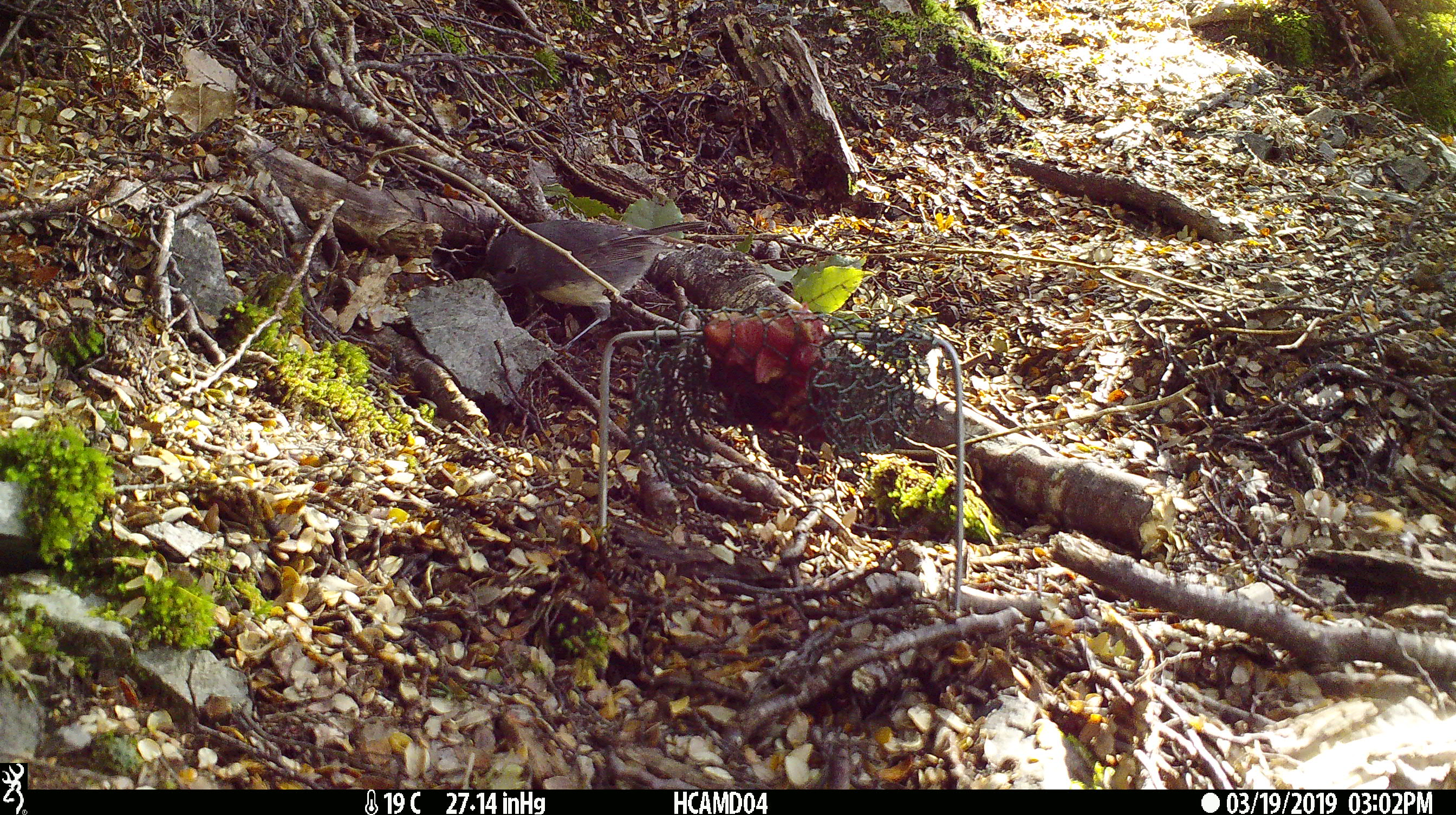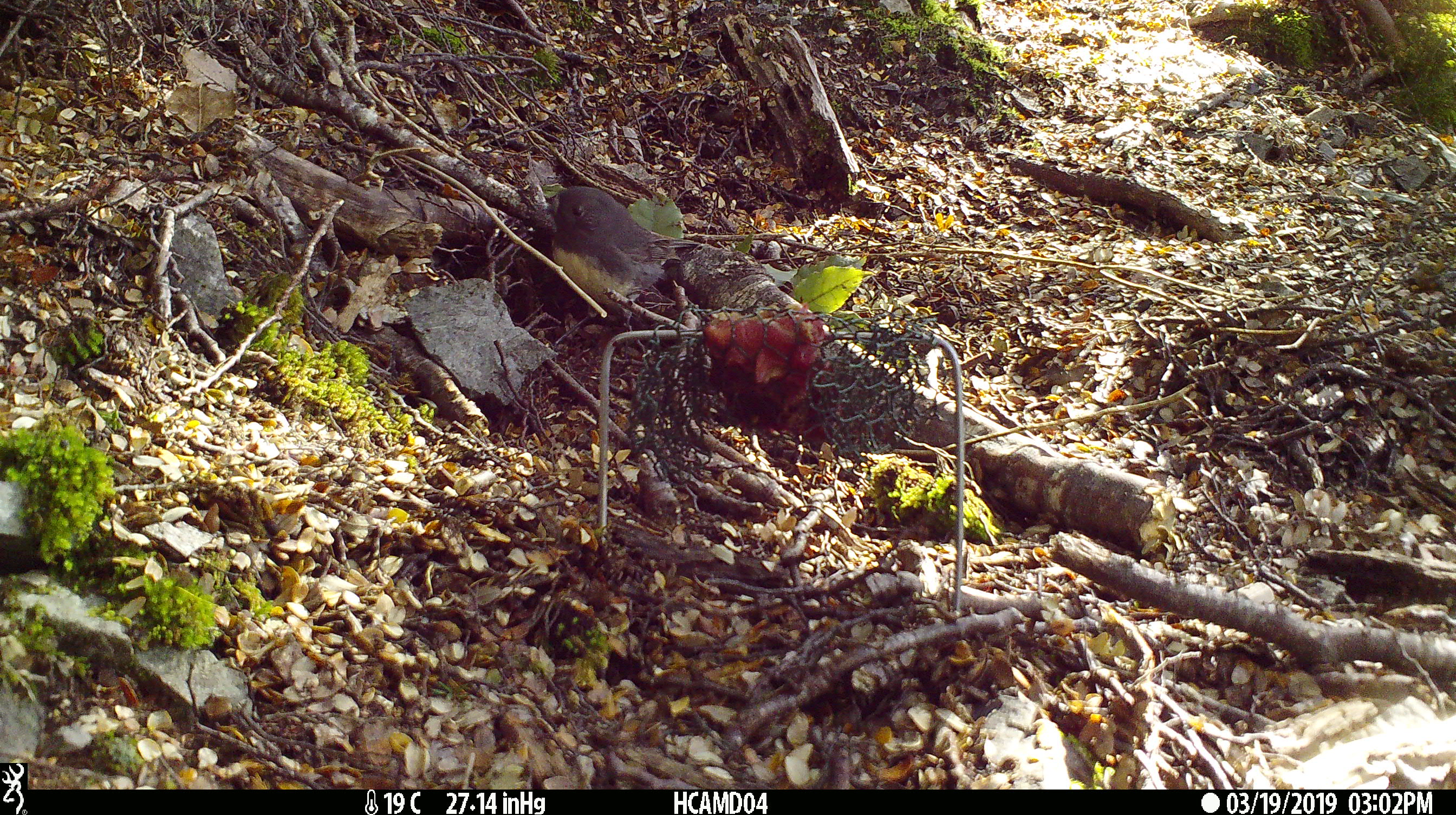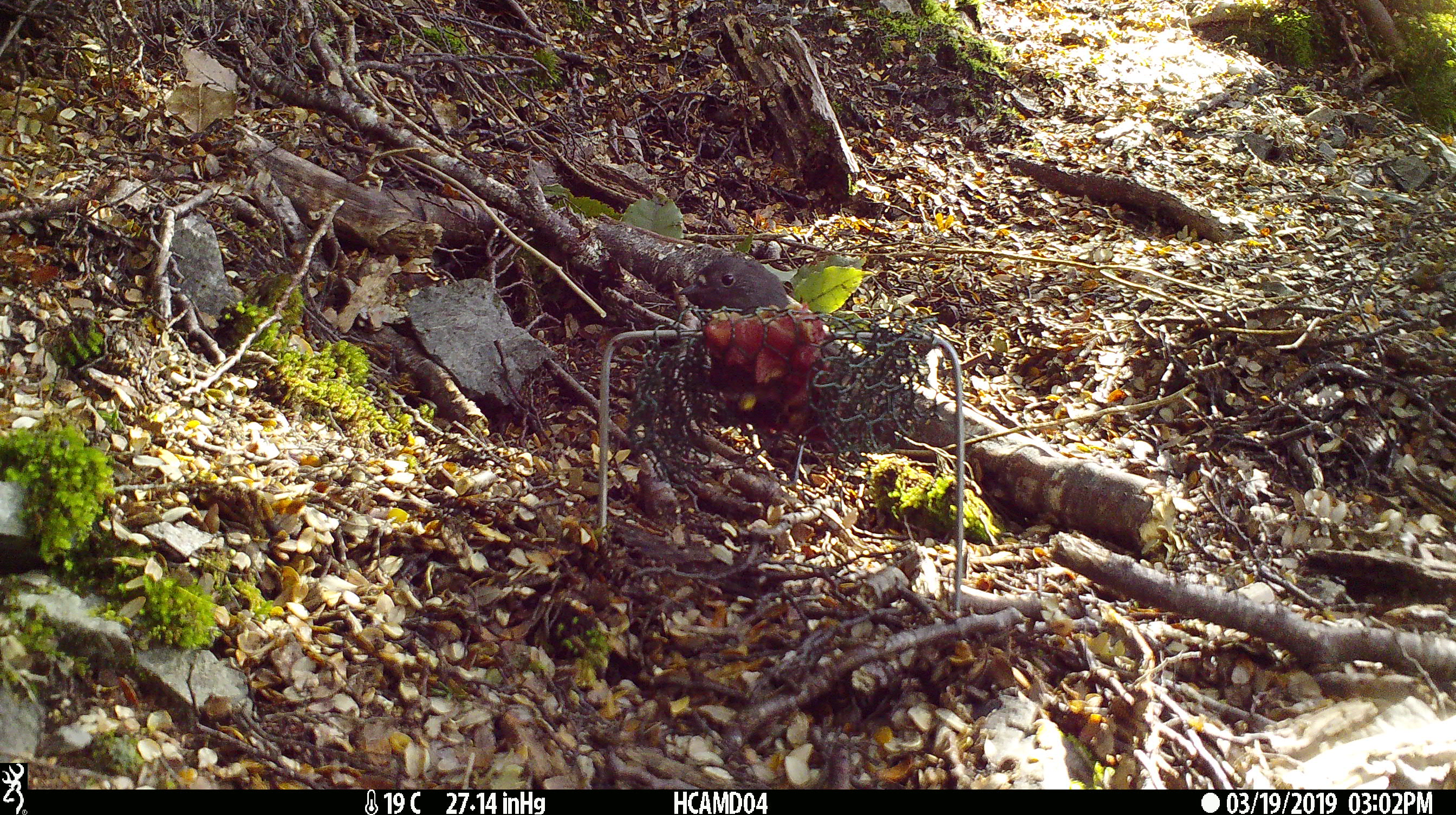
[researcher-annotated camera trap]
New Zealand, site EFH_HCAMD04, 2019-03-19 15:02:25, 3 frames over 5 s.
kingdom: Animalia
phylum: Chordata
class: Aves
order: Passeriformes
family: Petroicidae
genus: Petroica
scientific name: Petroica australis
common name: new zealand robin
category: robin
Robin (new zealand robin) (Petroica australis).